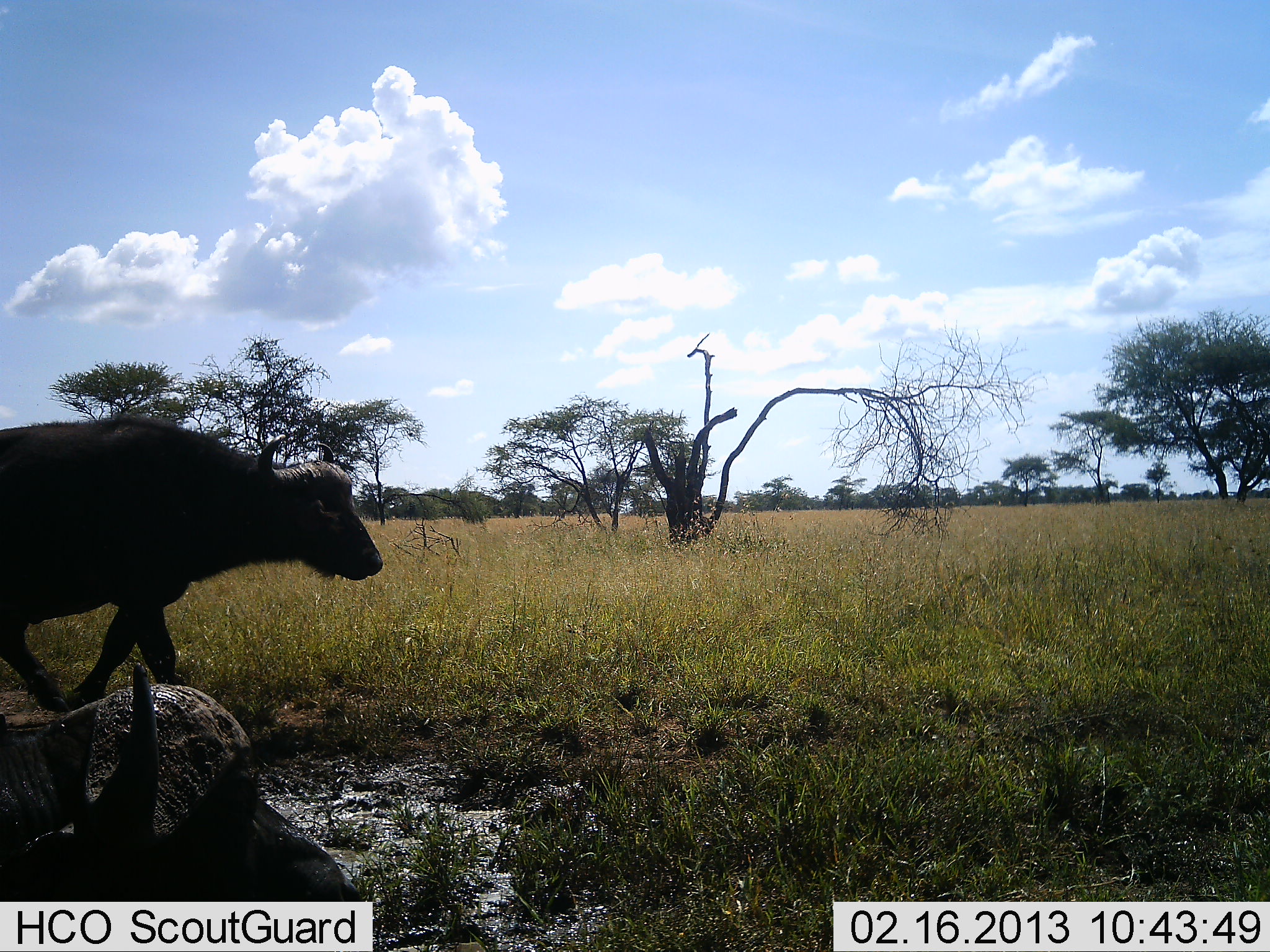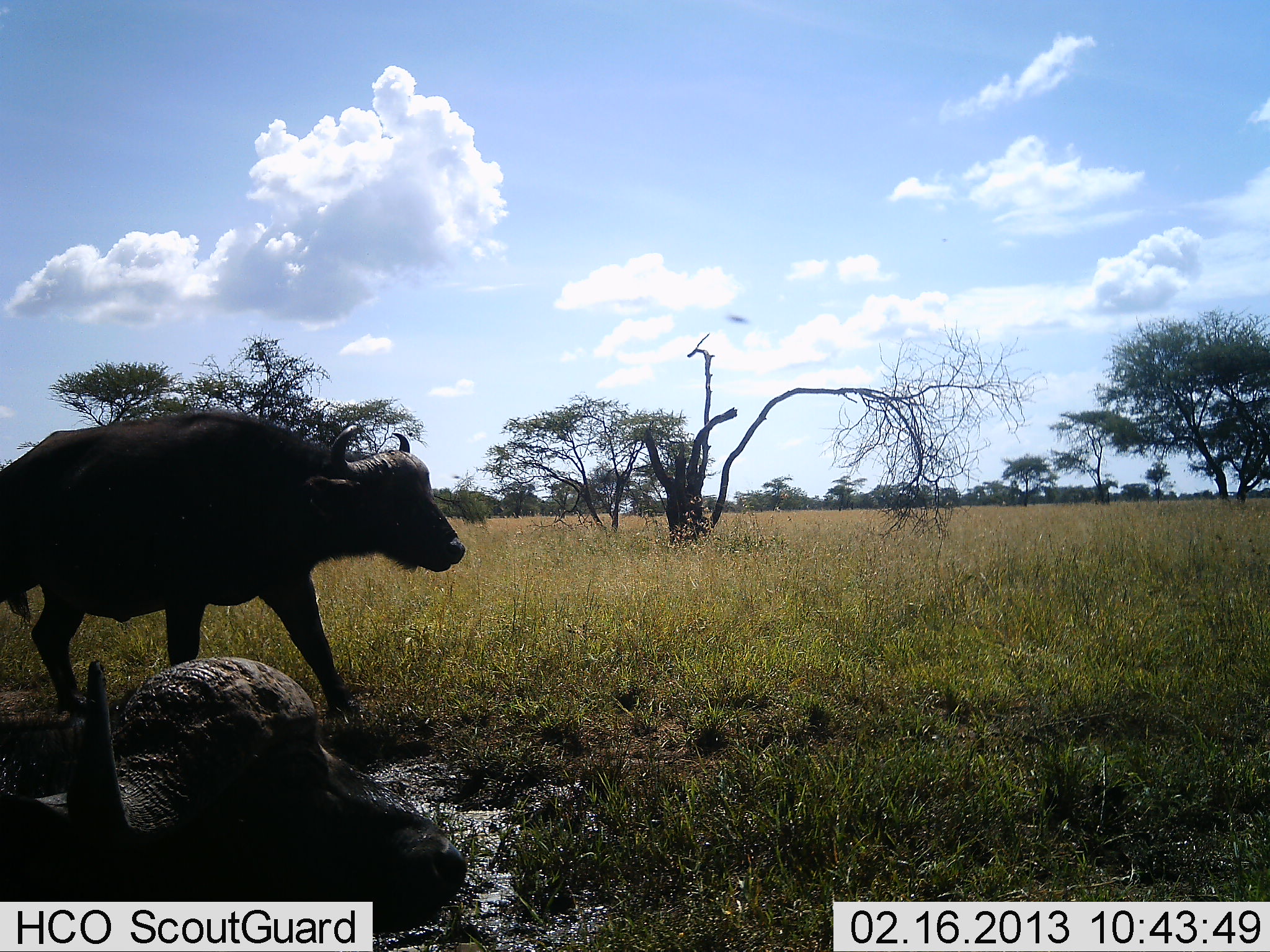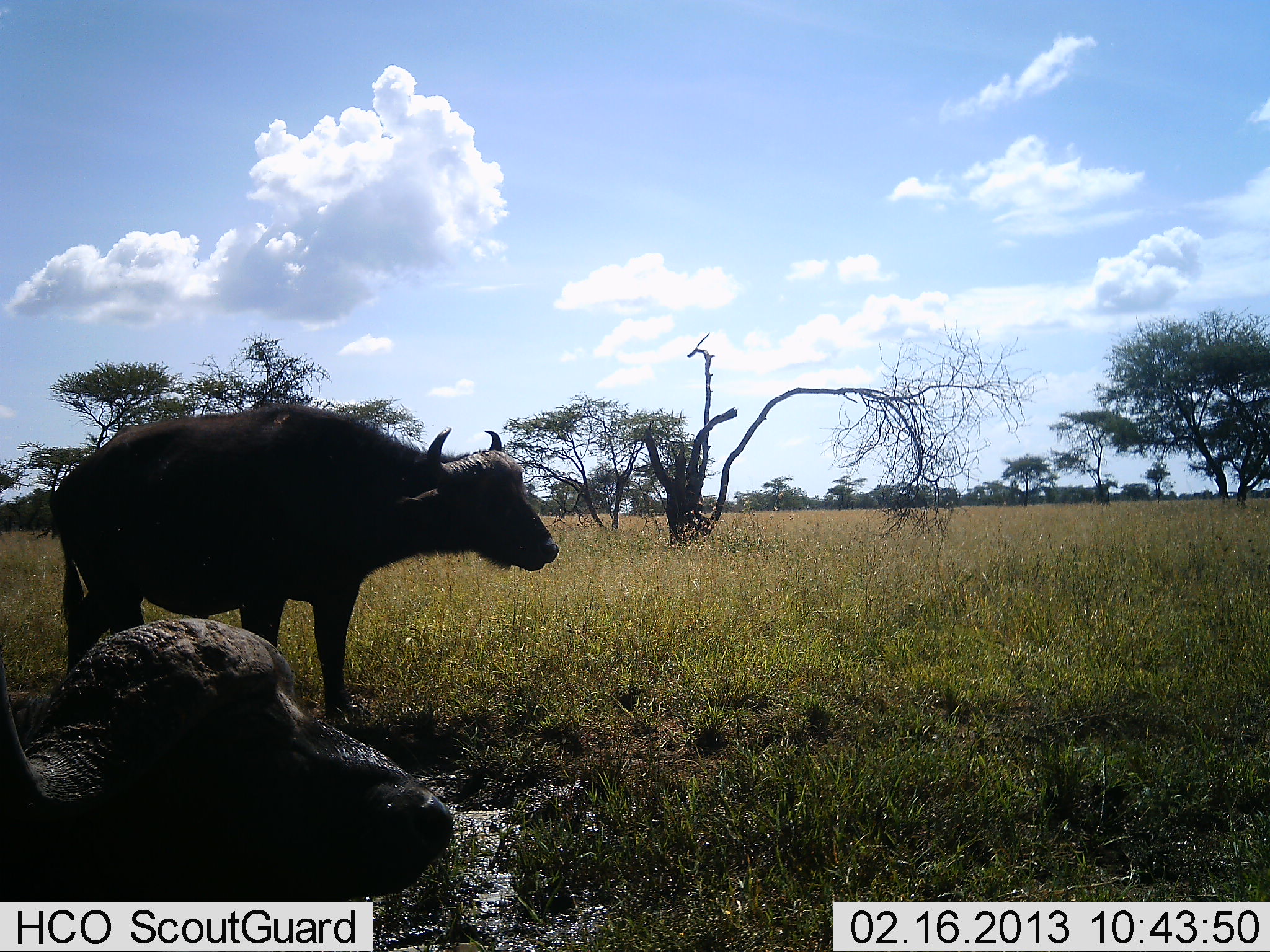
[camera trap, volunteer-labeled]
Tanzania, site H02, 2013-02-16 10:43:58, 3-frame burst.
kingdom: Animalia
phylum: Chordata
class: Mammalia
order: Artiodactyla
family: Bovidae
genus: Syncerus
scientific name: Syncerus caffer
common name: cape buffalo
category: buffalo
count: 2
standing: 11%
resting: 42%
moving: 100%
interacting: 0%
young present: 0%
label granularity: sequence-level